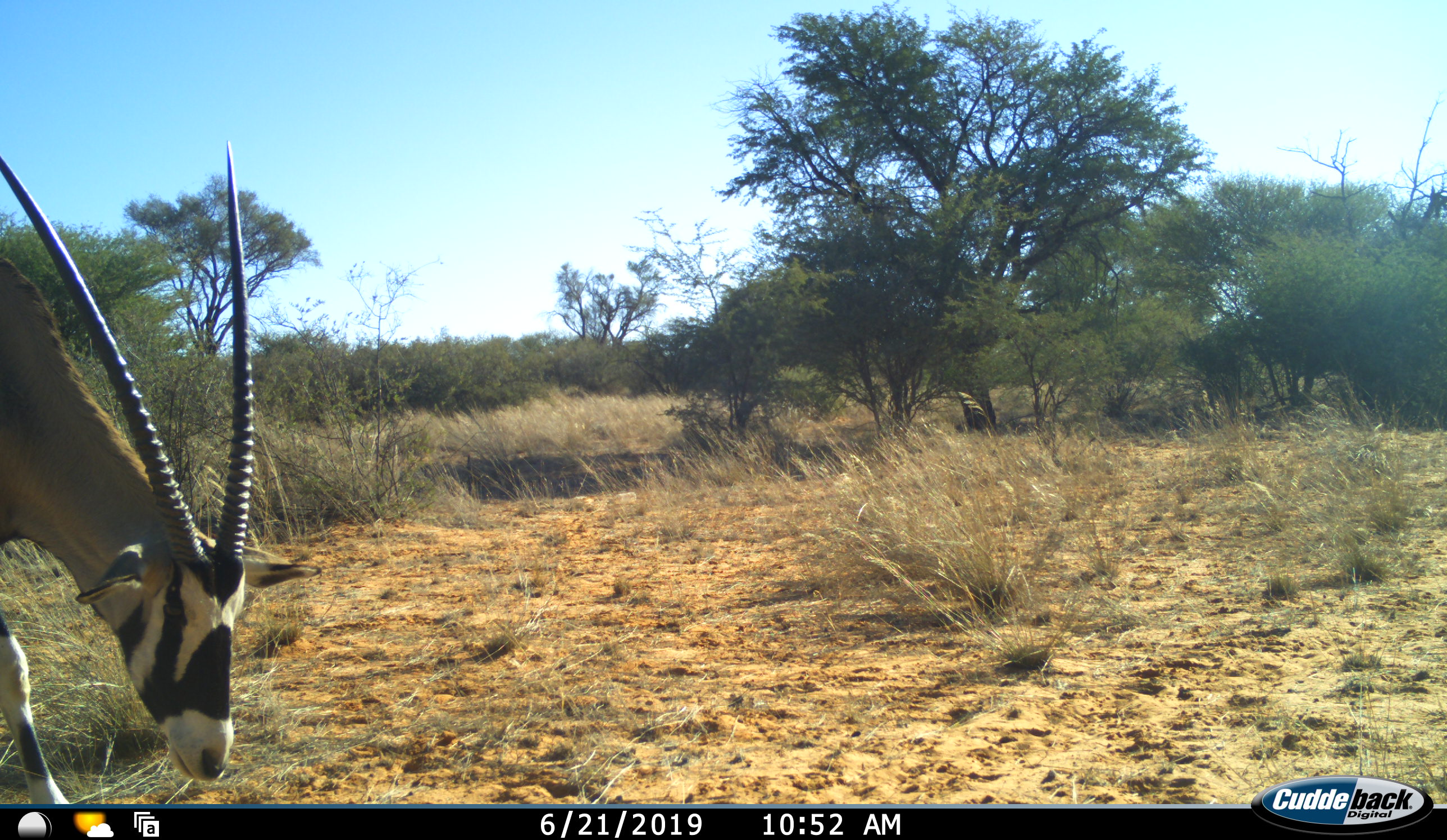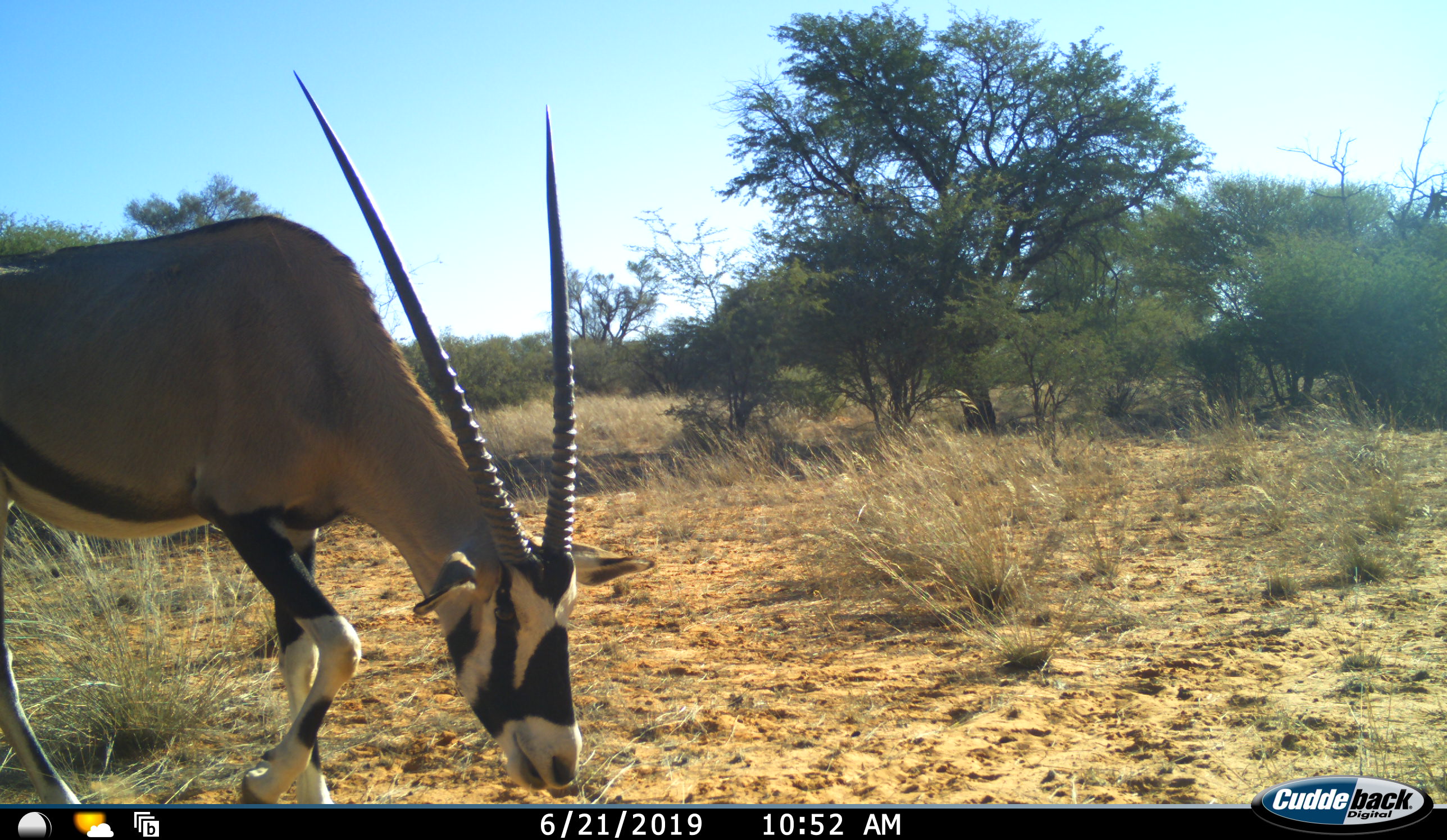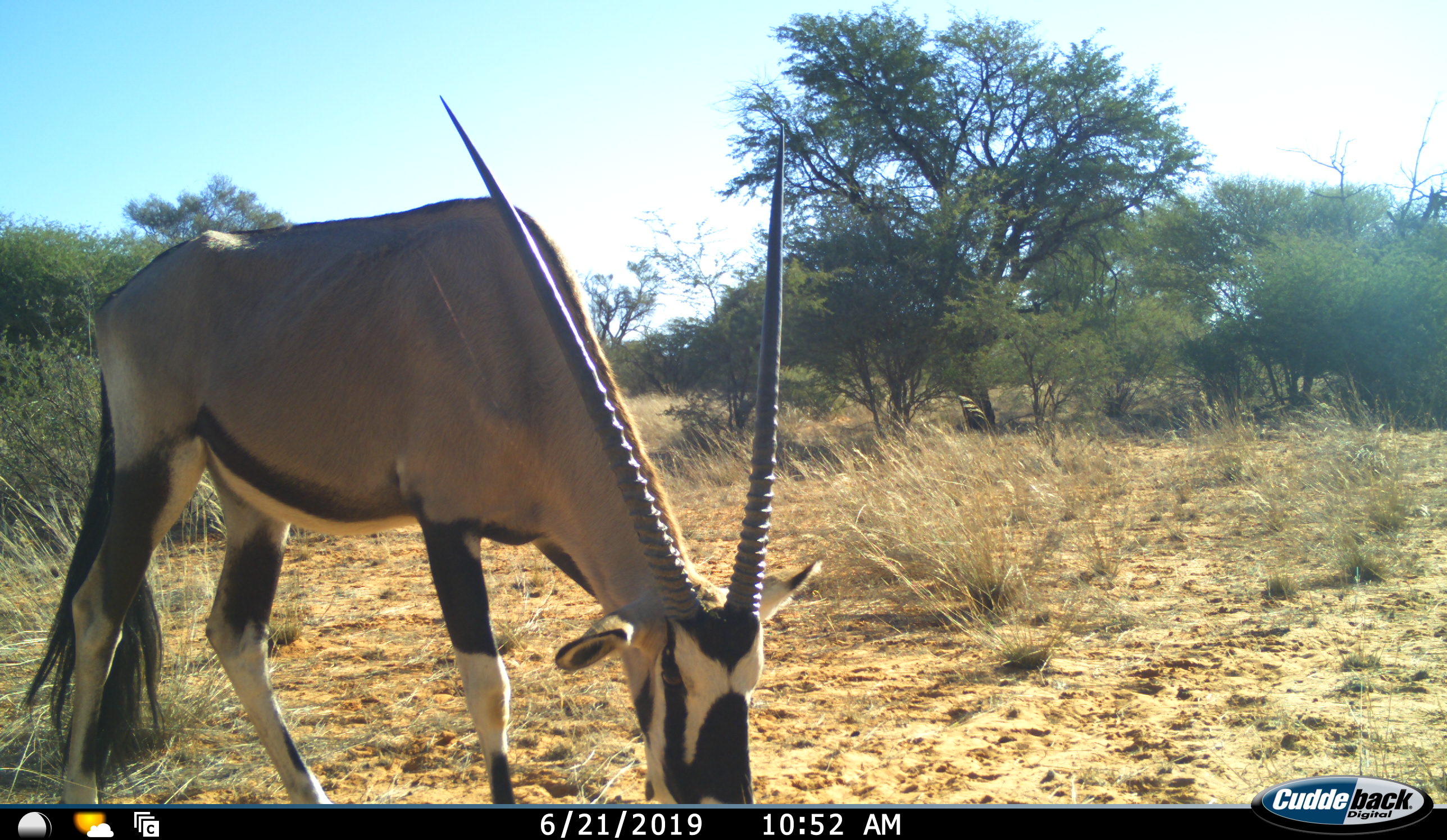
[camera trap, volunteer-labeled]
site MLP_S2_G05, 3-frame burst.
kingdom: Animalia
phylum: Chordata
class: Mammalia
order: Artiodactyla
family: Bovidae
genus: Oryx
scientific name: Oryx gazella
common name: gemsbok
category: oryx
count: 1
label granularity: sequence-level